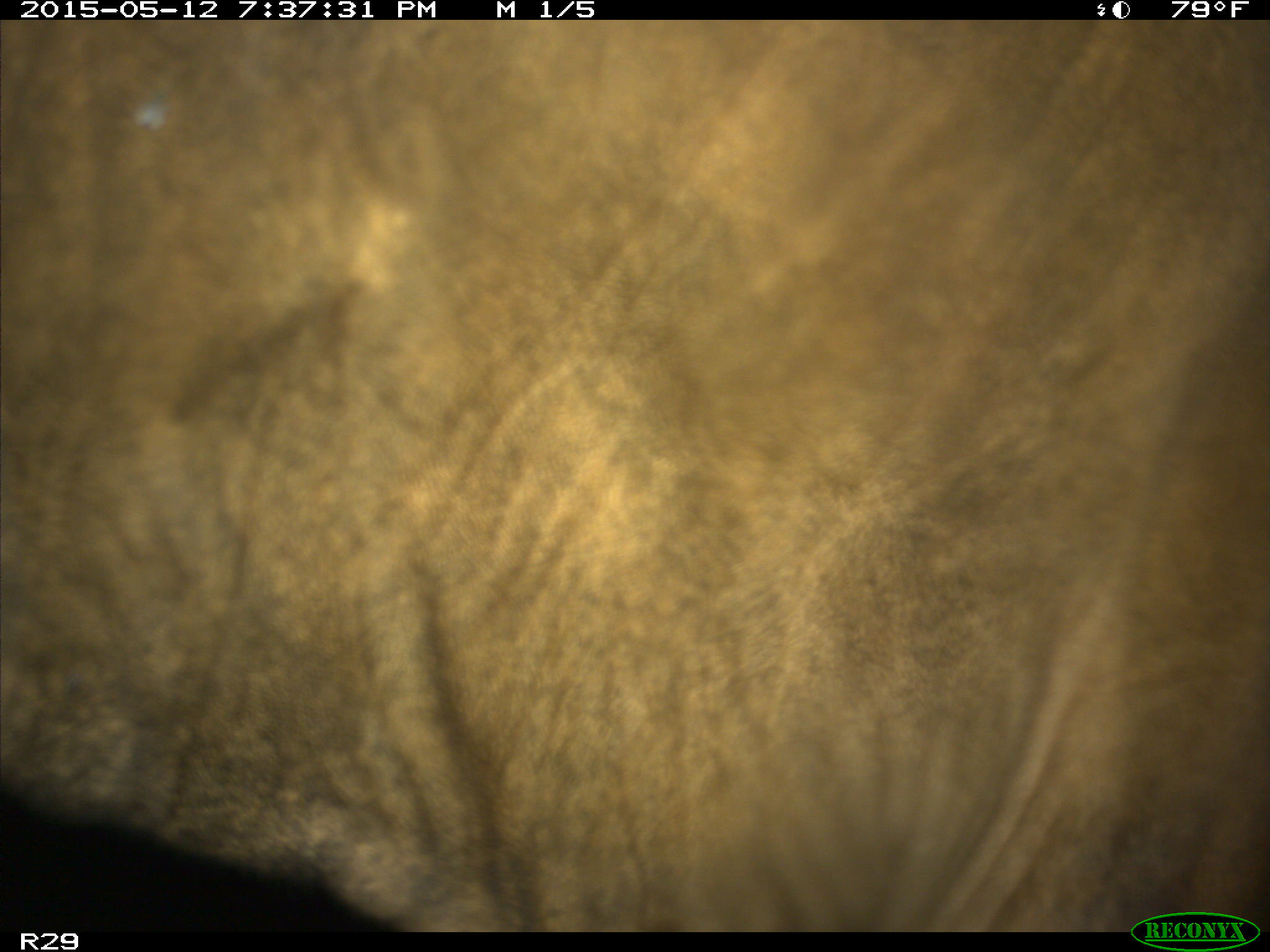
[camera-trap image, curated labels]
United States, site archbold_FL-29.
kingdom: Animalia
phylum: Chordata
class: Mammalia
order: Artiodactyla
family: Bovidae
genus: Bos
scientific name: Bos taurus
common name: domestic cow